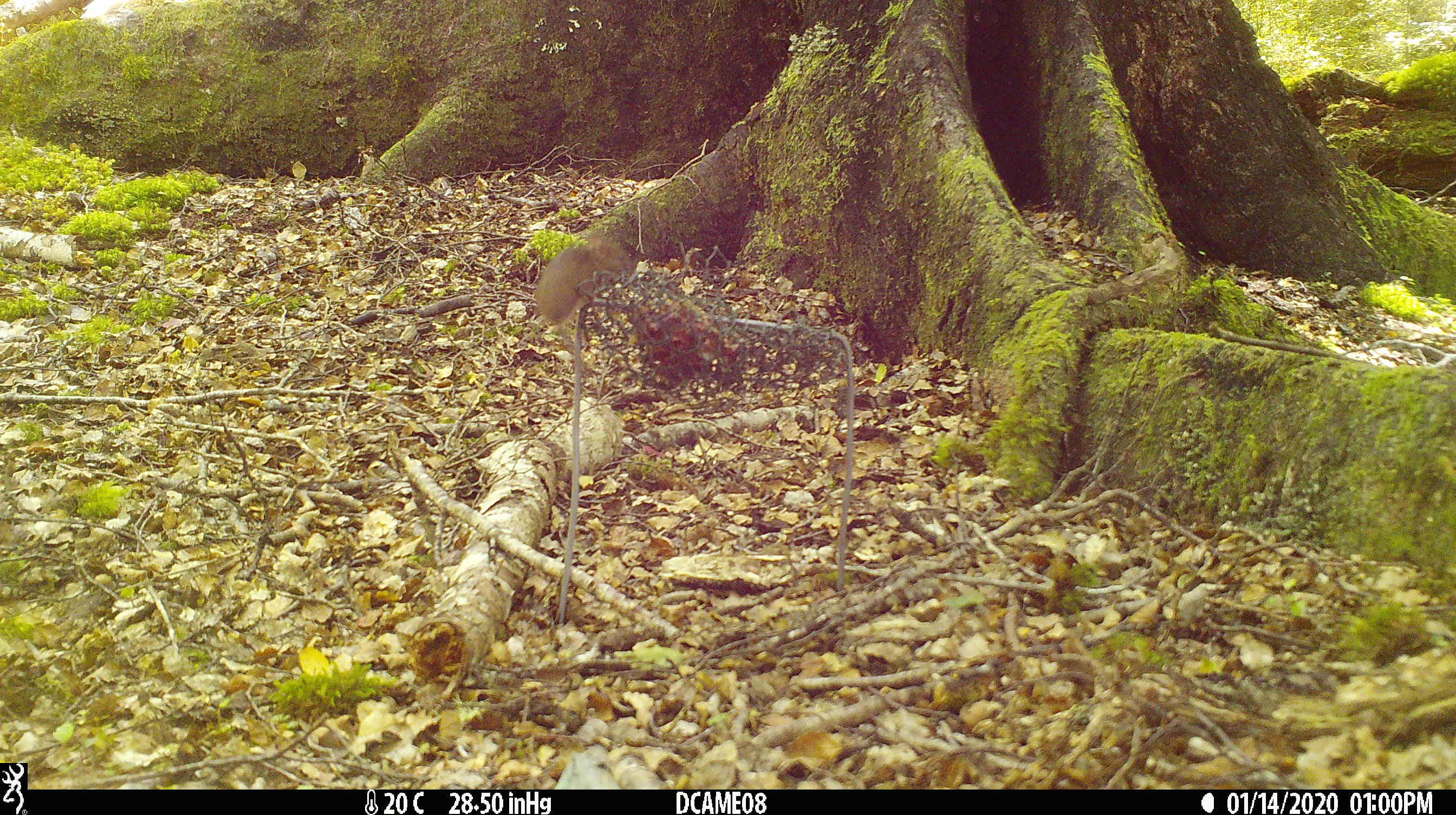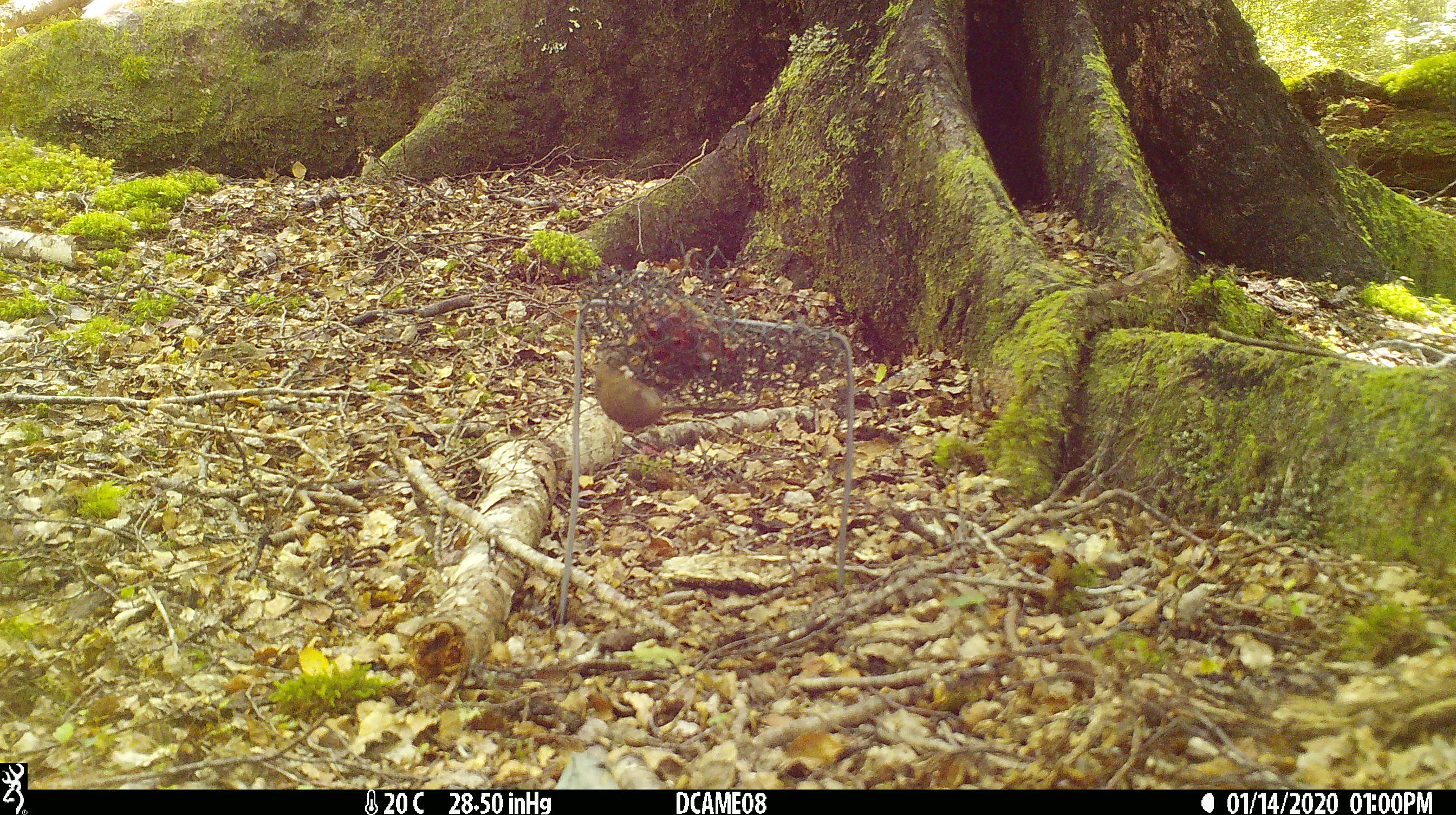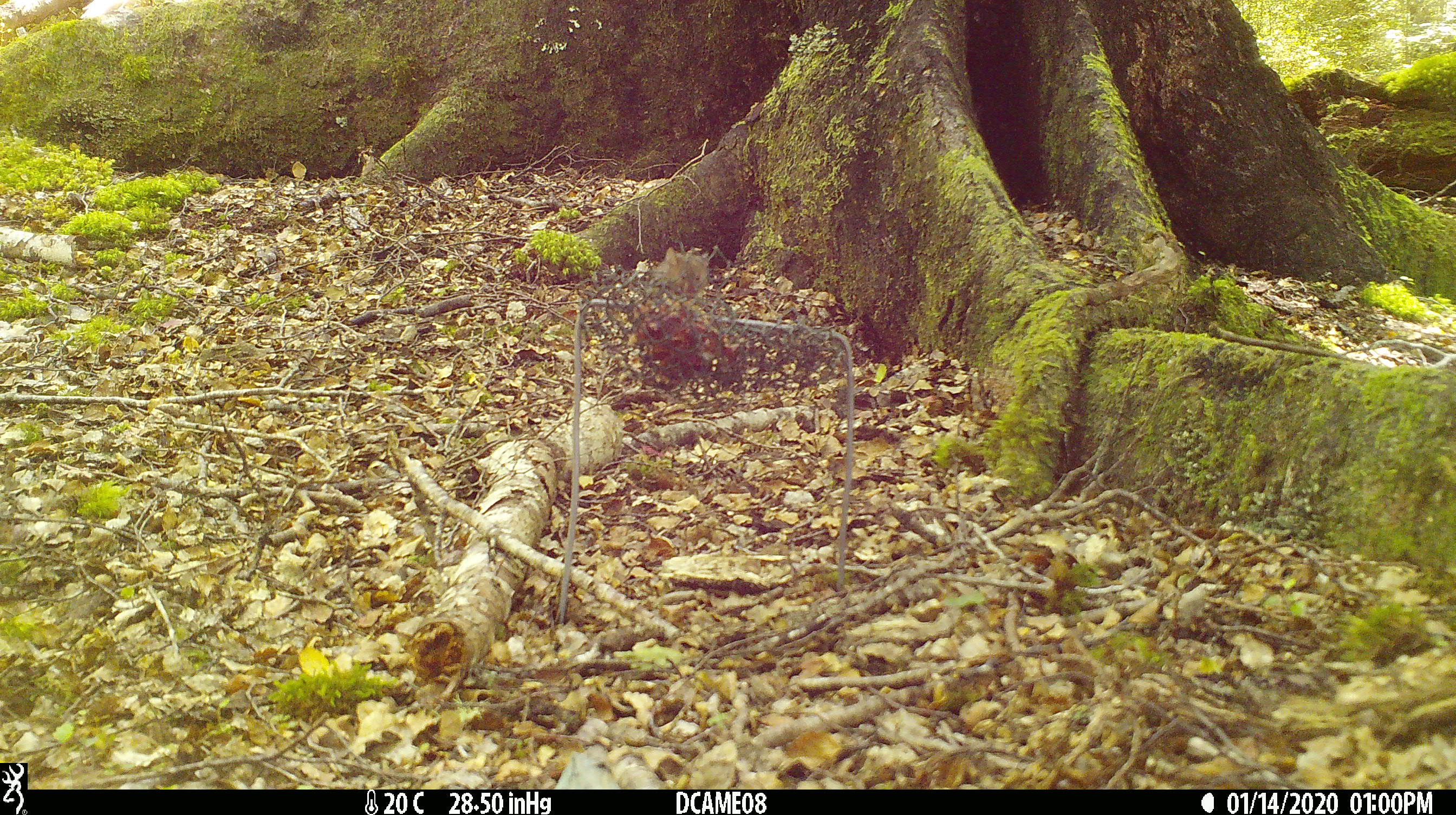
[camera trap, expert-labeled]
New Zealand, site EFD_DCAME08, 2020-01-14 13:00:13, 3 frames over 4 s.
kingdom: Animalia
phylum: Chordata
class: Mammalia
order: Rodentia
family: Muridae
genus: Mus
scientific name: Mus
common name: mouse